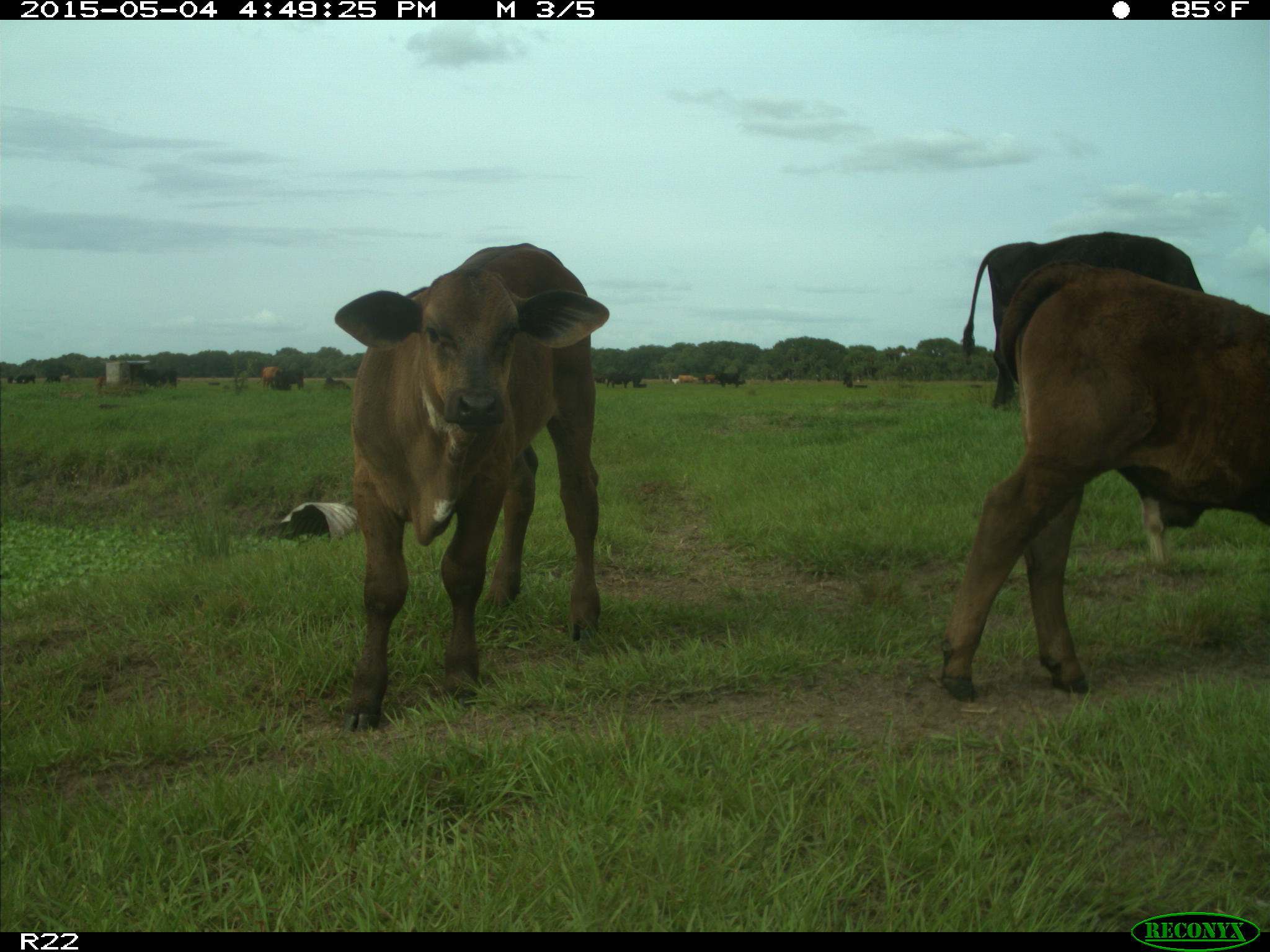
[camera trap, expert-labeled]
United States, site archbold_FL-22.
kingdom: Animalia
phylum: Chordata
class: Mammalia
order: Artiodactyla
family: Bovidae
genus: Bos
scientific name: Bos taurus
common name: domestic cow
Bos taurus (domestic cow).